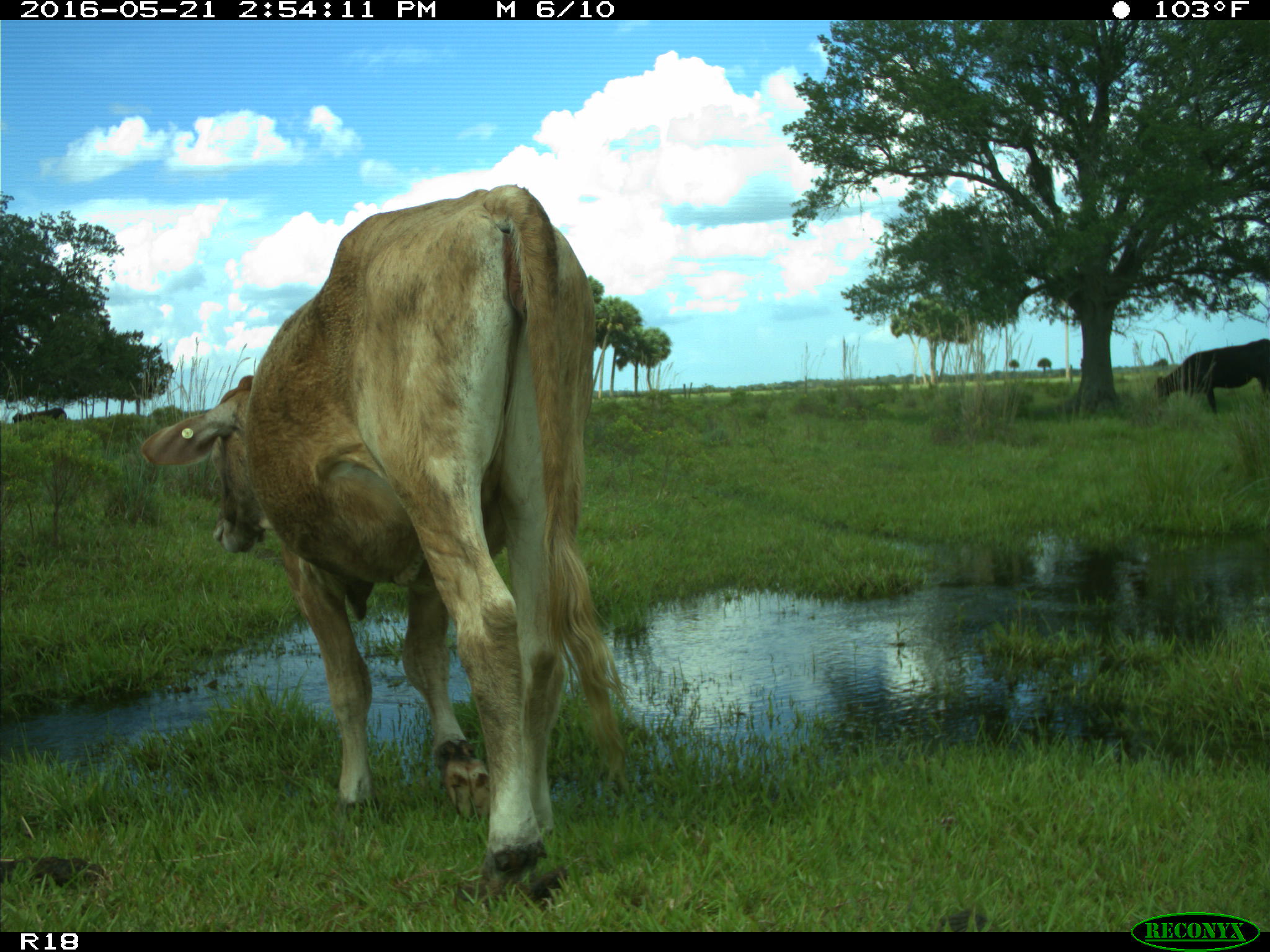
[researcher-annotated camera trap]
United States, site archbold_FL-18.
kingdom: Animalia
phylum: Chordata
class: Mammalia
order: Artiodactyla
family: Bovidae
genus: Bos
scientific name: Bos taurus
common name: domestic cow